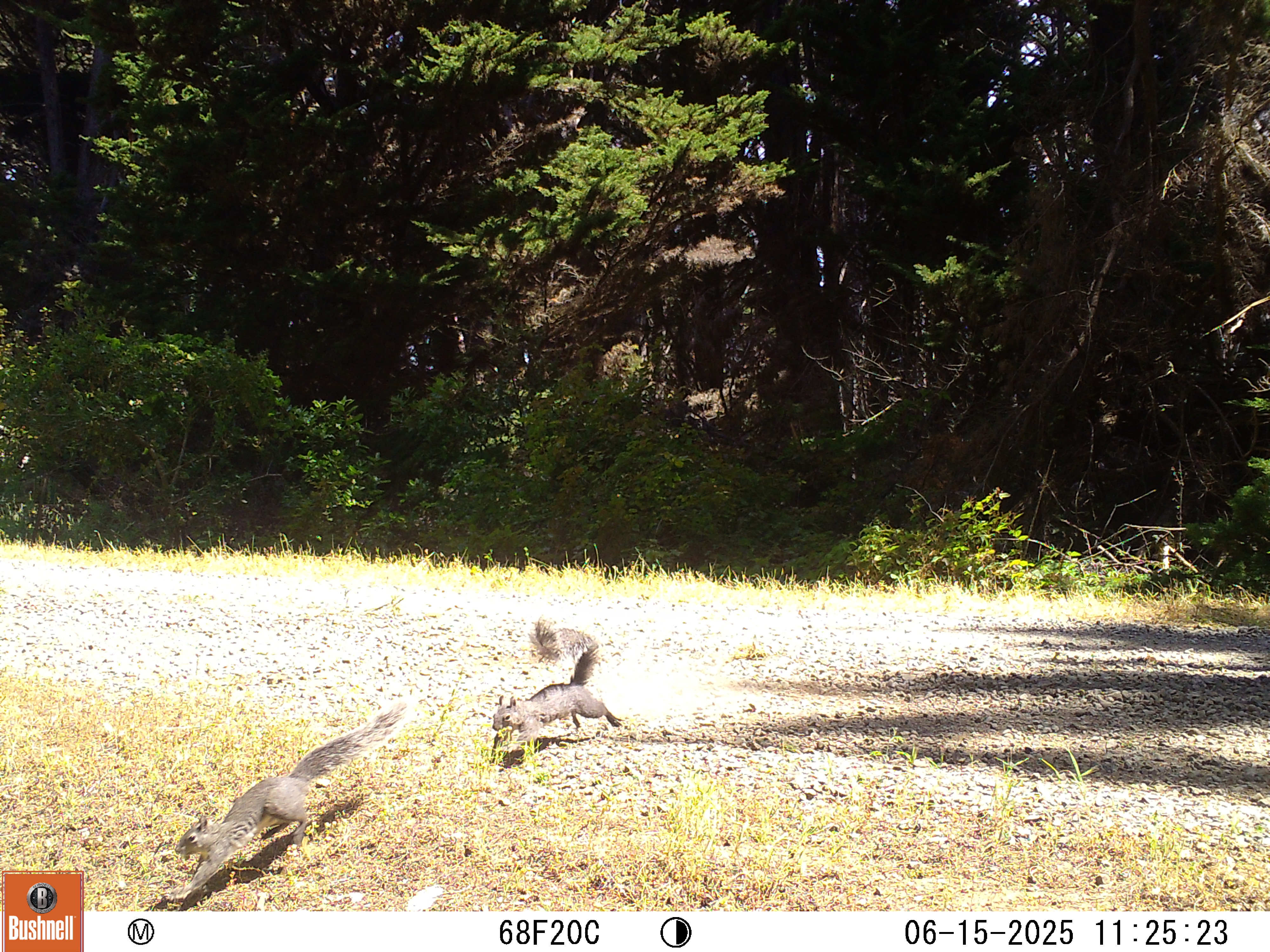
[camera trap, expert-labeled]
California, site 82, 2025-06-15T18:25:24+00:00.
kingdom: Animalia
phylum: Chordata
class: Mammalia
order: Rodentia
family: Sciuridae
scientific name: Sciuridae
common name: squirrel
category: unknown squirrel